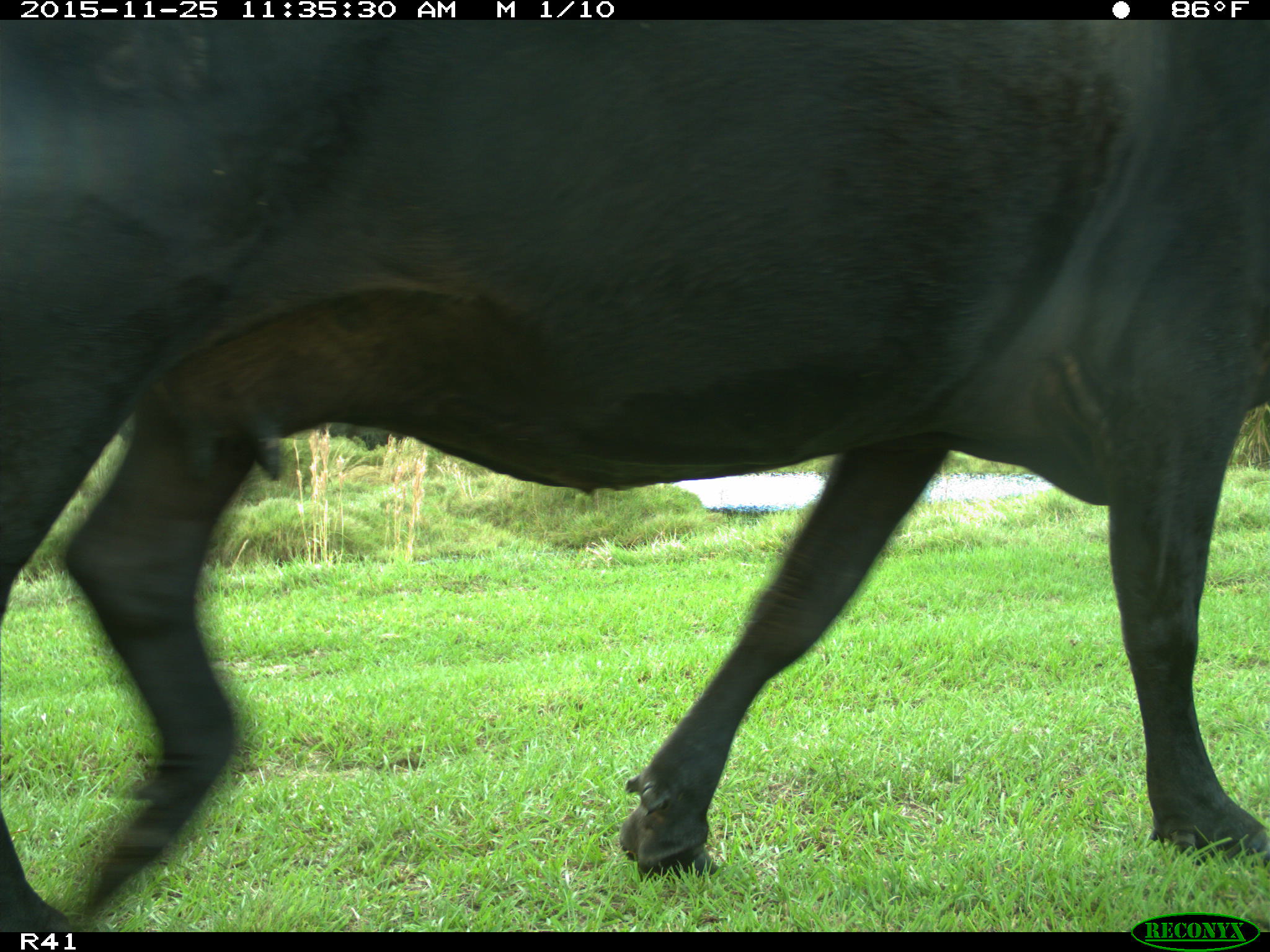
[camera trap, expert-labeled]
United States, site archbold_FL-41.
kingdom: Animalia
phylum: Chordata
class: Mammalia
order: Artiodactyla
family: Bovidae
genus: Bos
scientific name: Bos taurus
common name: domestic cow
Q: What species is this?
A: Bos taurus (domestic cow).